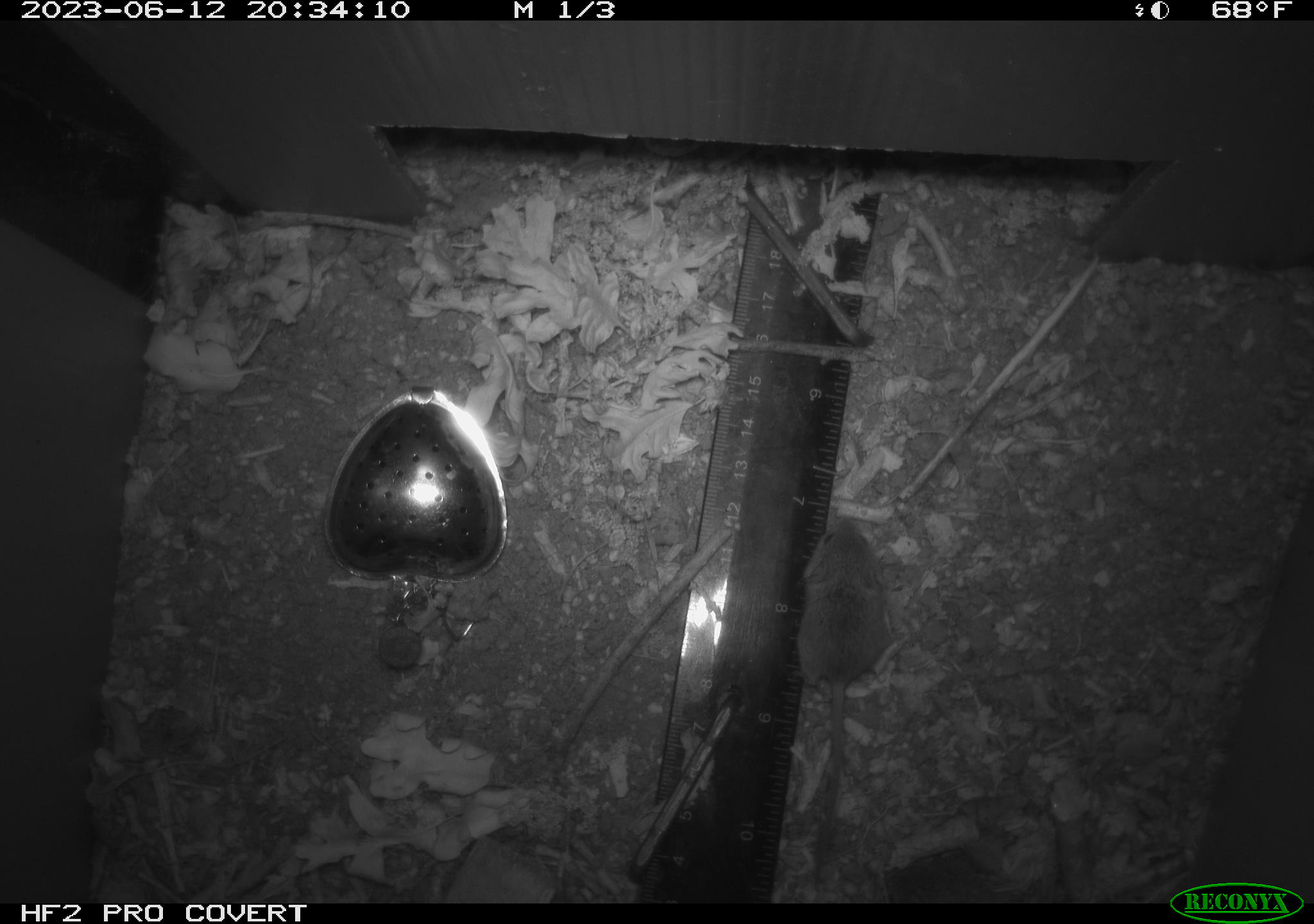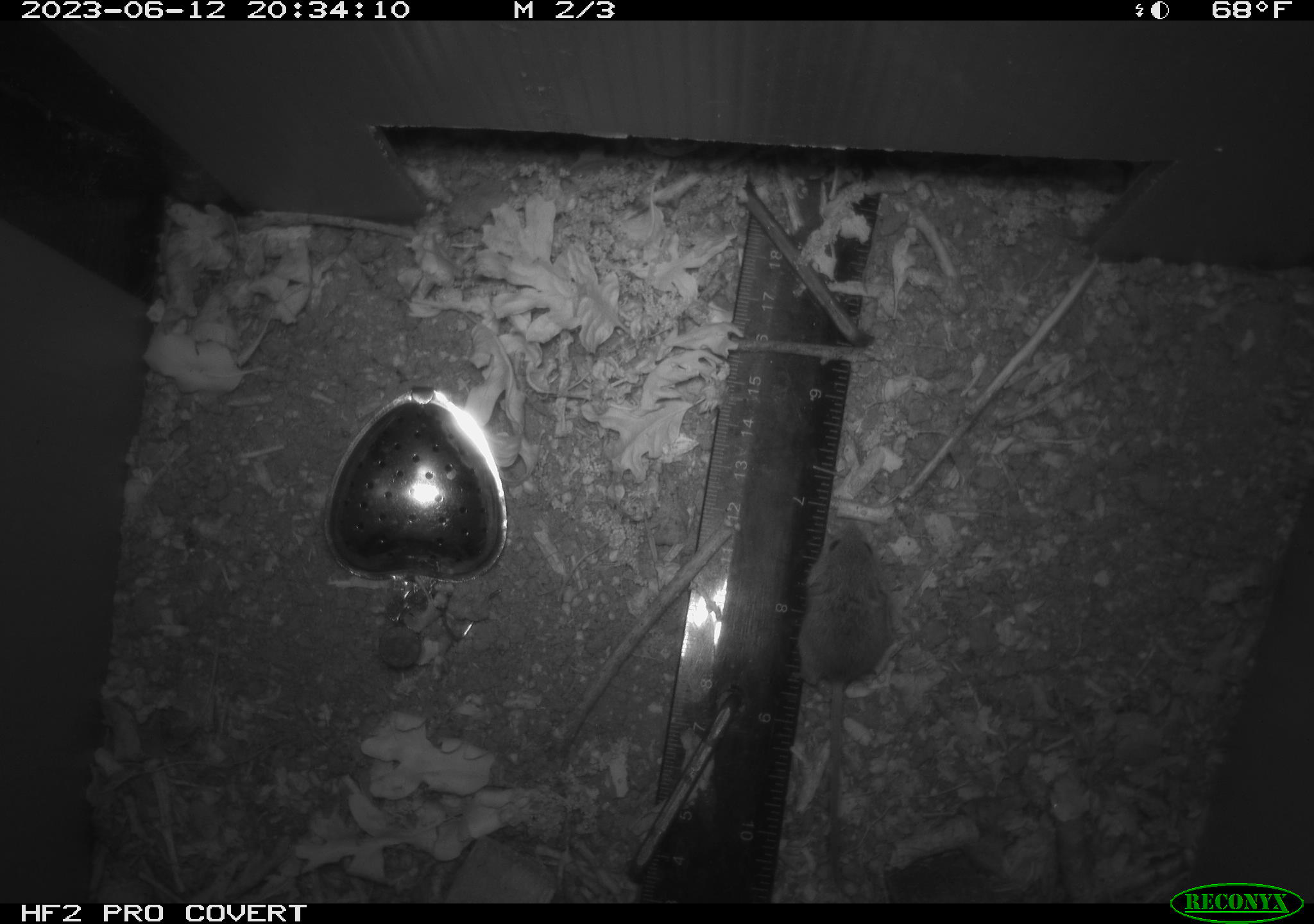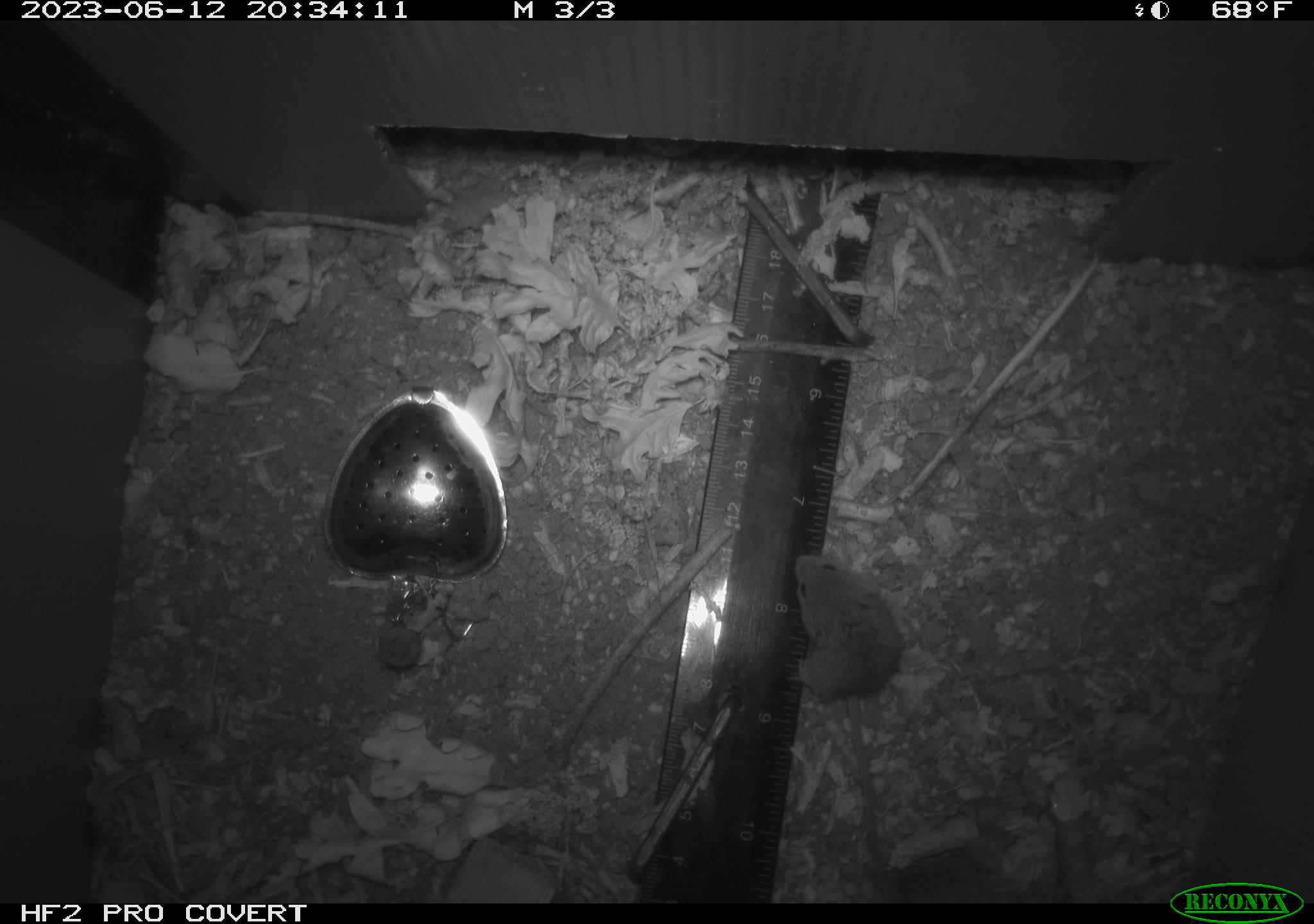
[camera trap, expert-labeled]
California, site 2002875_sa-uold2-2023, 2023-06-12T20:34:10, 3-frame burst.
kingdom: Animalia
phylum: Chordata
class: Mammalia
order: Rodentia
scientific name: Rodentia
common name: mouse species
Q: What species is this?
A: Mouse species (Rodentia).